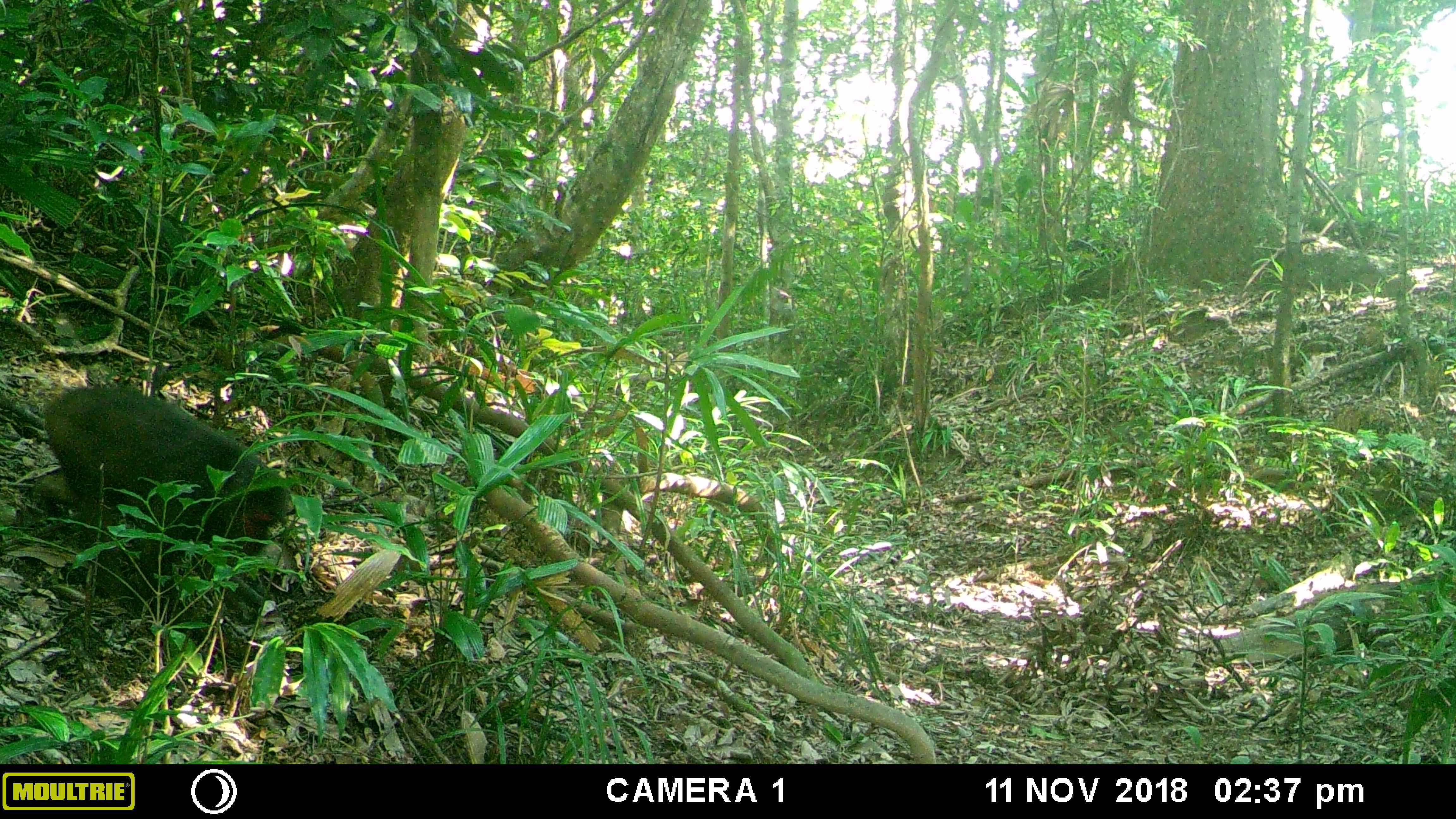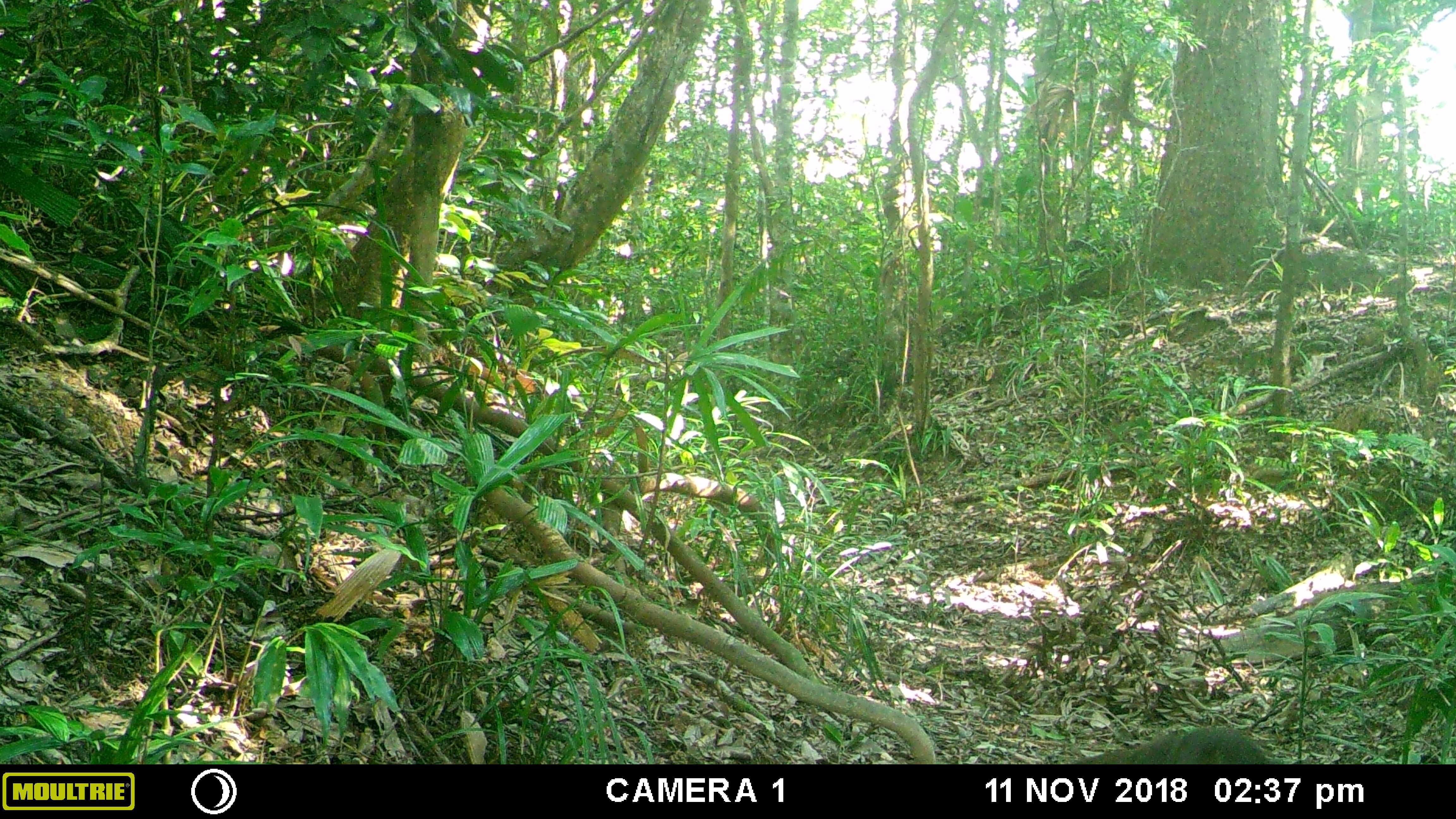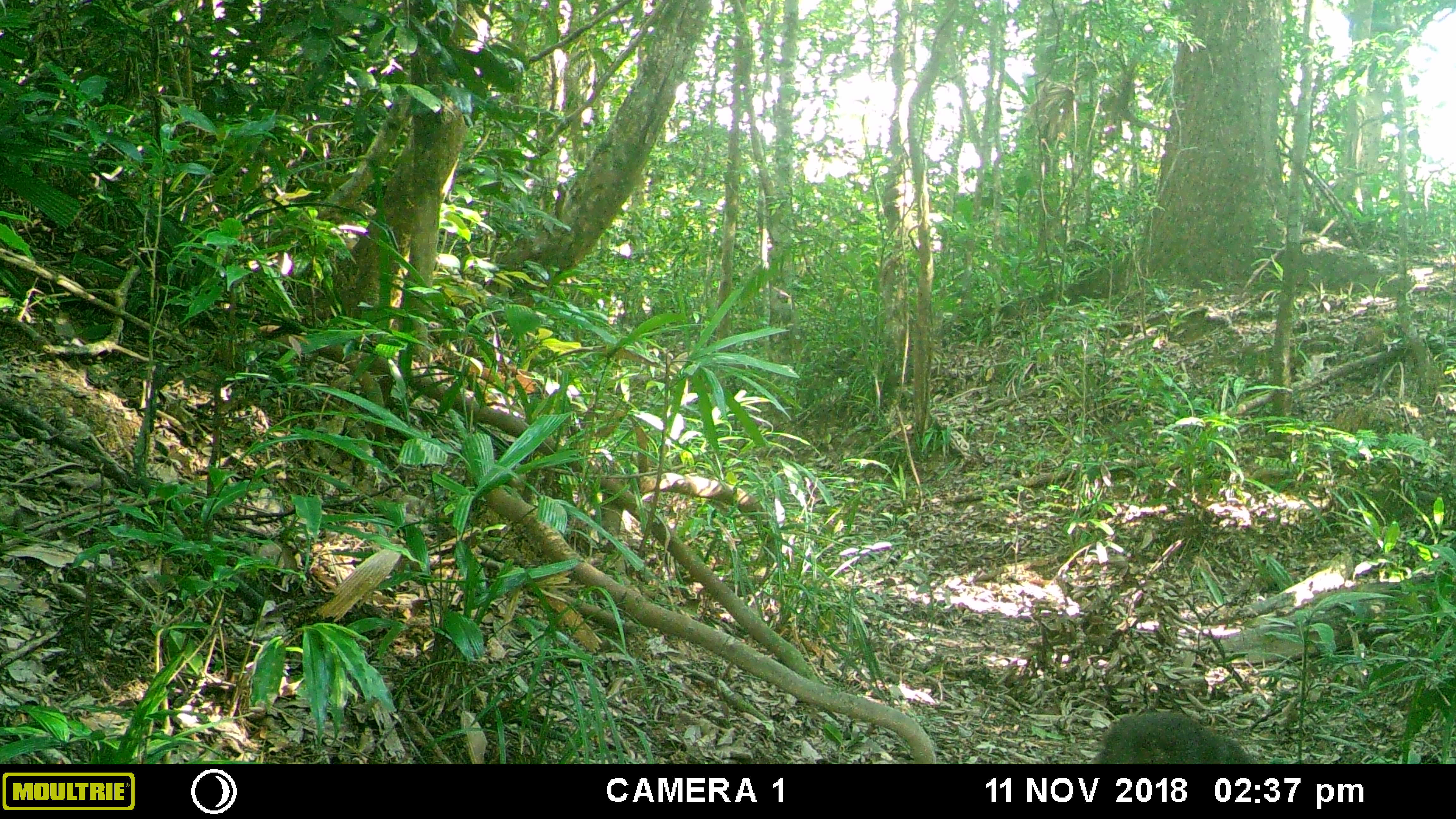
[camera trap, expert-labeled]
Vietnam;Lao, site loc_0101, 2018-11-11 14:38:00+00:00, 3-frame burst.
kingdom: Animalia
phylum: Chordata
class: Mammalia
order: Primates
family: Cercopithecidae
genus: Macaca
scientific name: Macaca arctoides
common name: stump-tailed macaque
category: stump tailed macaque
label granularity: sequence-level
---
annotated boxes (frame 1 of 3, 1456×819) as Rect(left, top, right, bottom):
stump tailed macaque: Rect(33, 386, 289, 619)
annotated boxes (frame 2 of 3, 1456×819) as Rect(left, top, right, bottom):
stump tailed macaque: Rect(1072, 726, 1270, 763)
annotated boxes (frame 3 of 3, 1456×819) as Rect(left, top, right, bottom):
stump tailed macaque: Rect(1090, 710, 1259, 764)